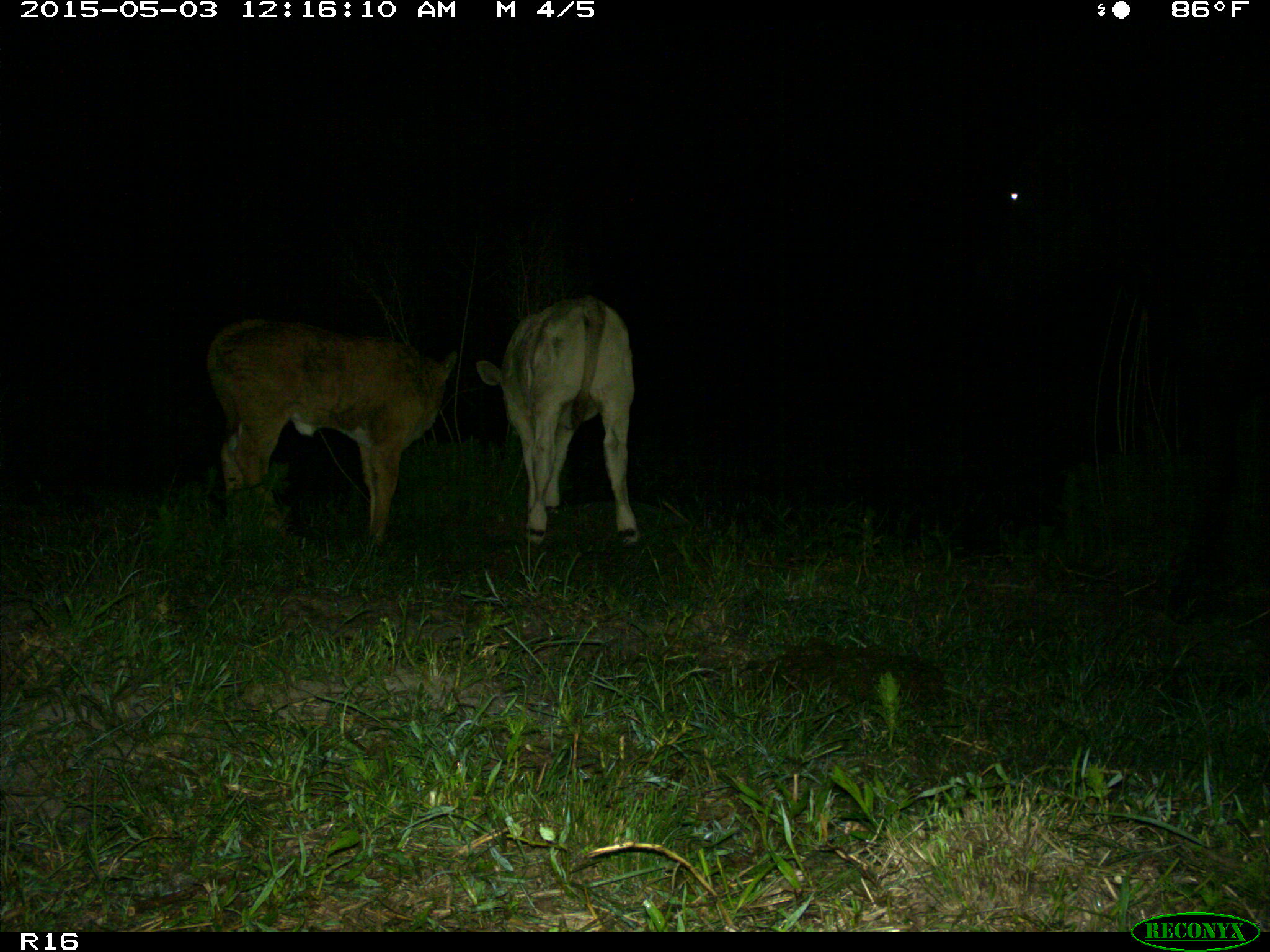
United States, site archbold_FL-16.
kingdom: Animalia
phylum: Chordata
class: Mammalia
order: Artiodactyla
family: Bovidae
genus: Bos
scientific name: Bos taurus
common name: domestic cow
Bos taurus (domestic cow).